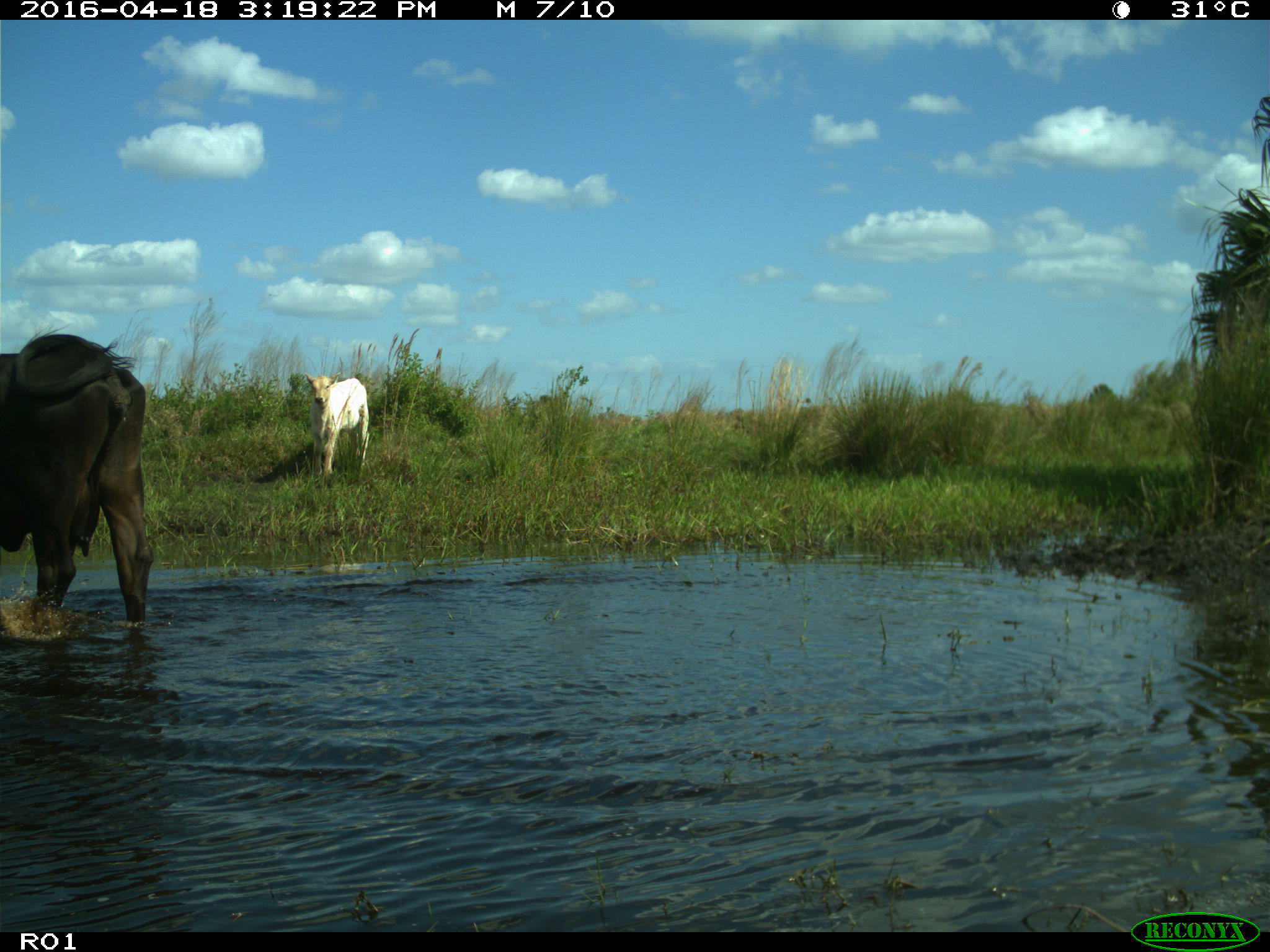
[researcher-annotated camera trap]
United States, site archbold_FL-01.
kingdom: Animalia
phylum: Chordata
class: Mammalia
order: Artiodactyla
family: Bovidae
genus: Bos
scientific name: Bos taurus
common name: domestic cow